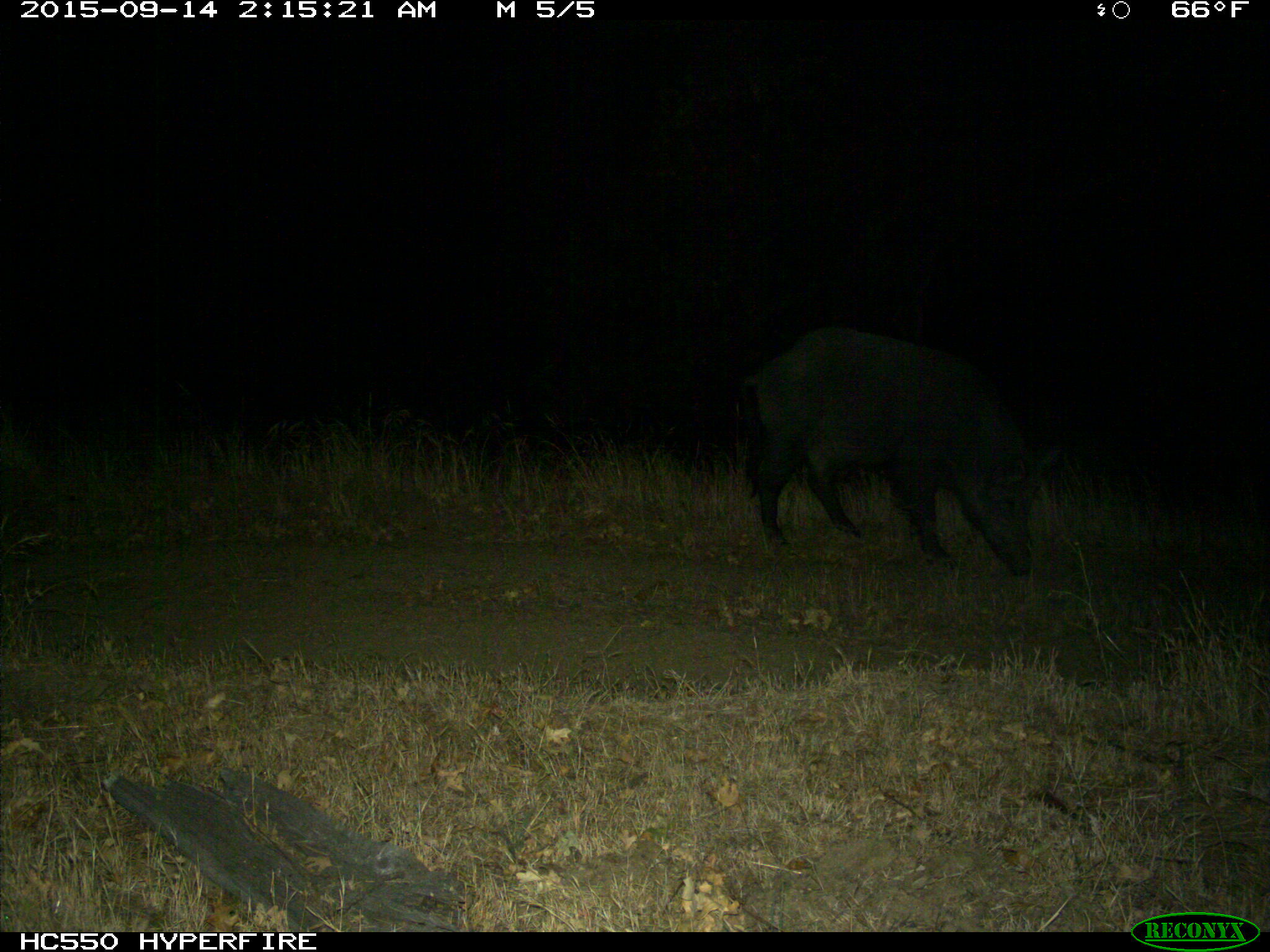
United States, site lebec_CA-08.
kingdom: Animalia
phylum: Chordata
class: Mammalia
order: Artiodactyla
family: Suidae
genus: Sus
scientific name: Sus scrofa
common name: wild boar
Sus scrofa (wild boar).